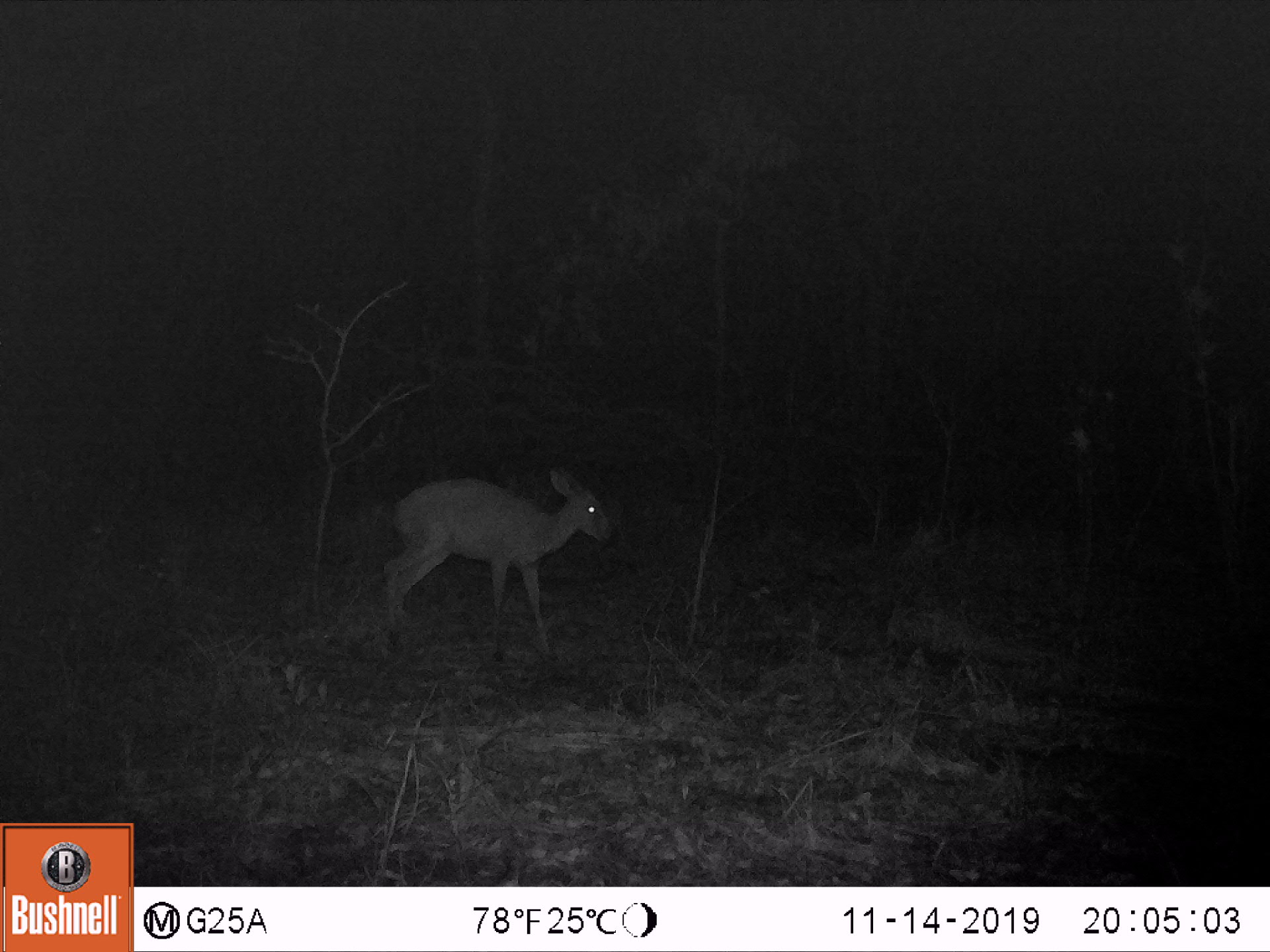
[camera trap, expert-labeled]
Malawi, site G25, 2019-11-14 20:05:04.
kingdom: Animalia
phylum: Chordata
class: Mammalia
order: Artiodactyla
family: Bovidae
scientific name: Antilopinae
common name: small antelope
Small antelope (Antilopinae), count 1.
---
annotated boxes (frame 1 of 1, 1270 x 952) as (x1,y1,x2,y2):
small antelope: (374,461,621,664)